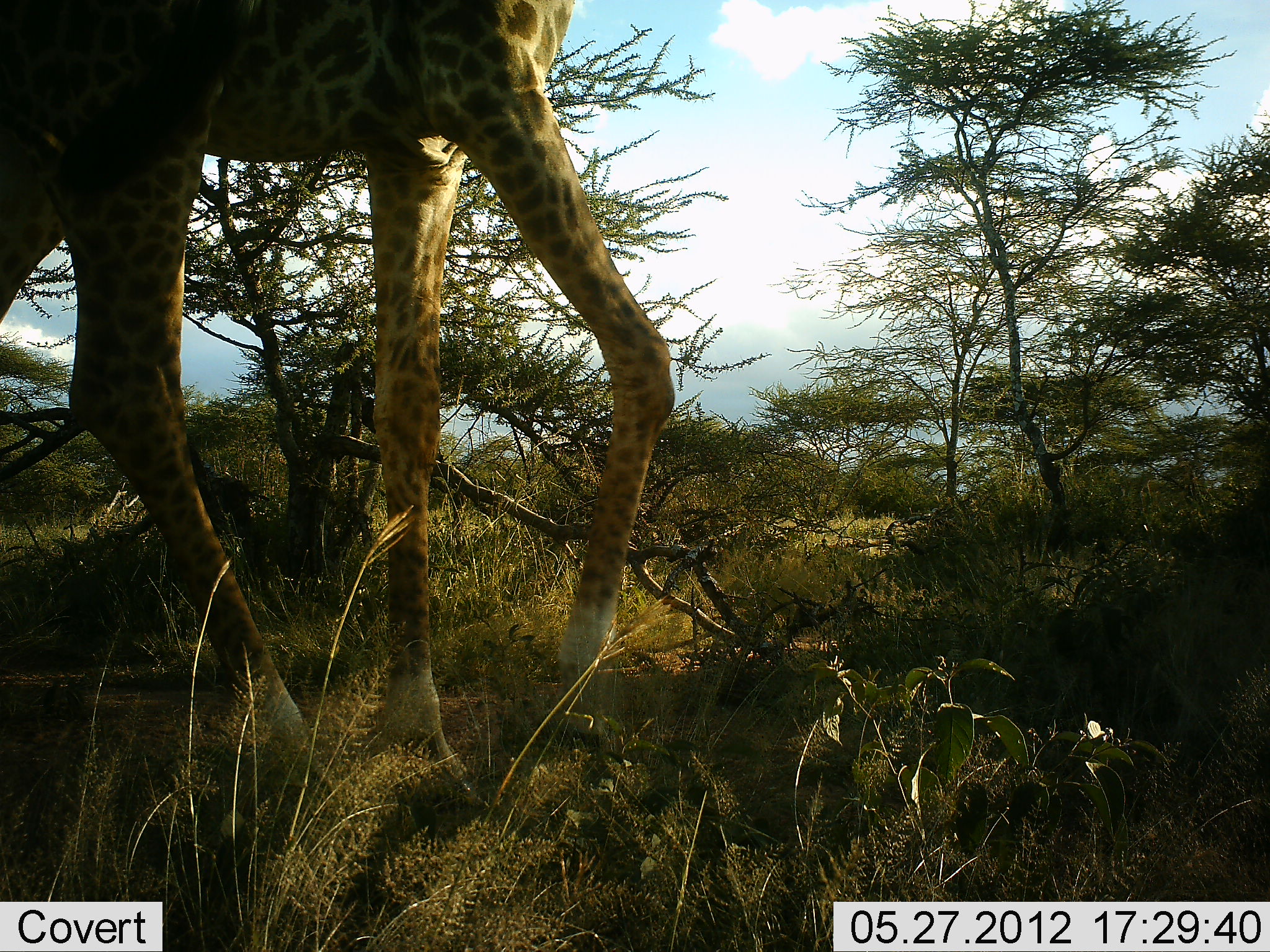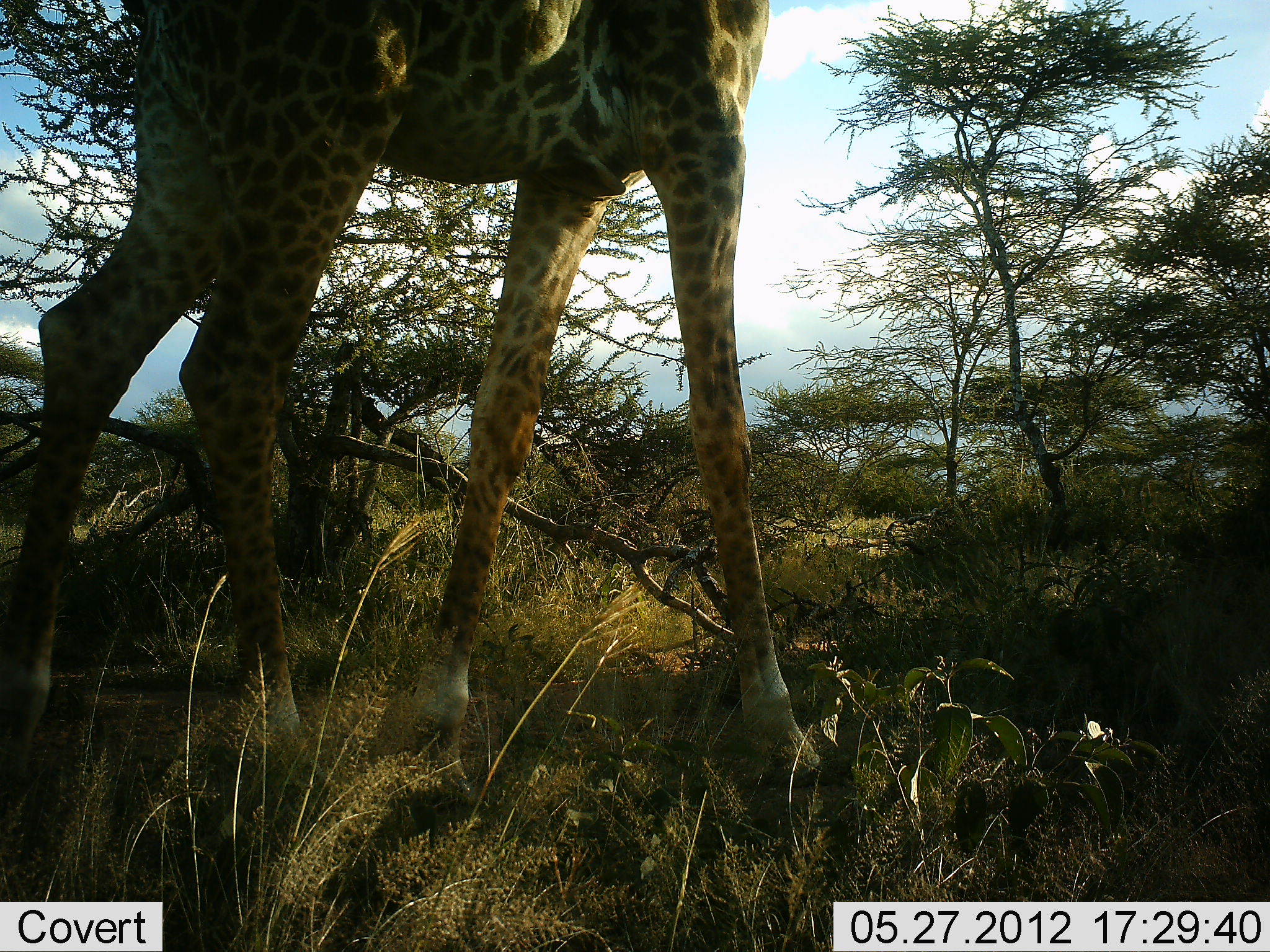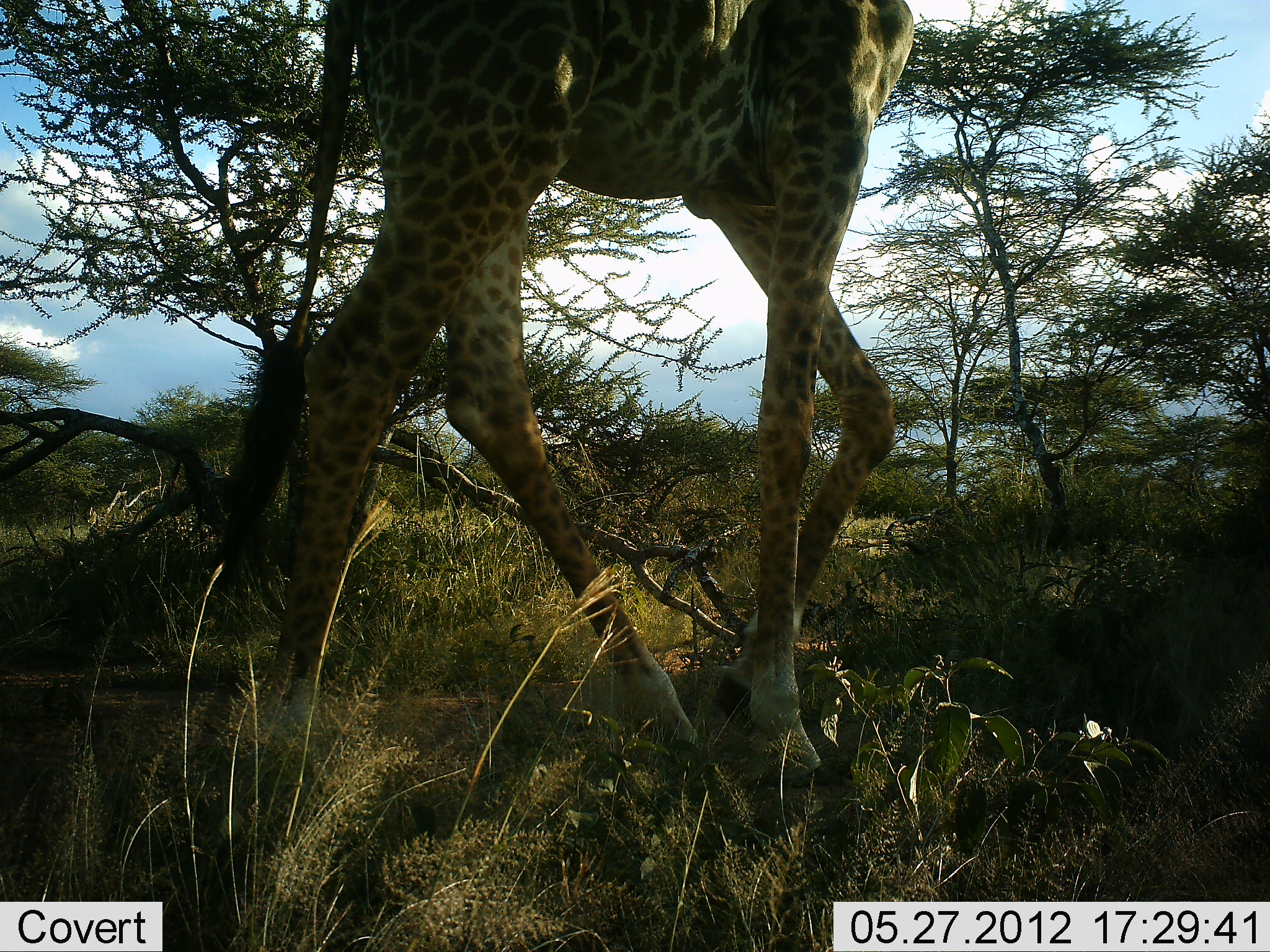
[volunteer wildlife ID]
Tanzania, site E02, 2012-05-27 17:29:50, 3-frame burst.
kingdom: Animalia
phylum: Chordata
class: Mammalia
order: Artiodactyla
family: Giraffidae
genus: Giraffa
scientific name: Giraffa camelopardalis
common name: giraffe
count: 1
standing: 10%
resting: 0%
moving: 100%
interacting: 0%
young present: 0%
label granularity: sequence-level